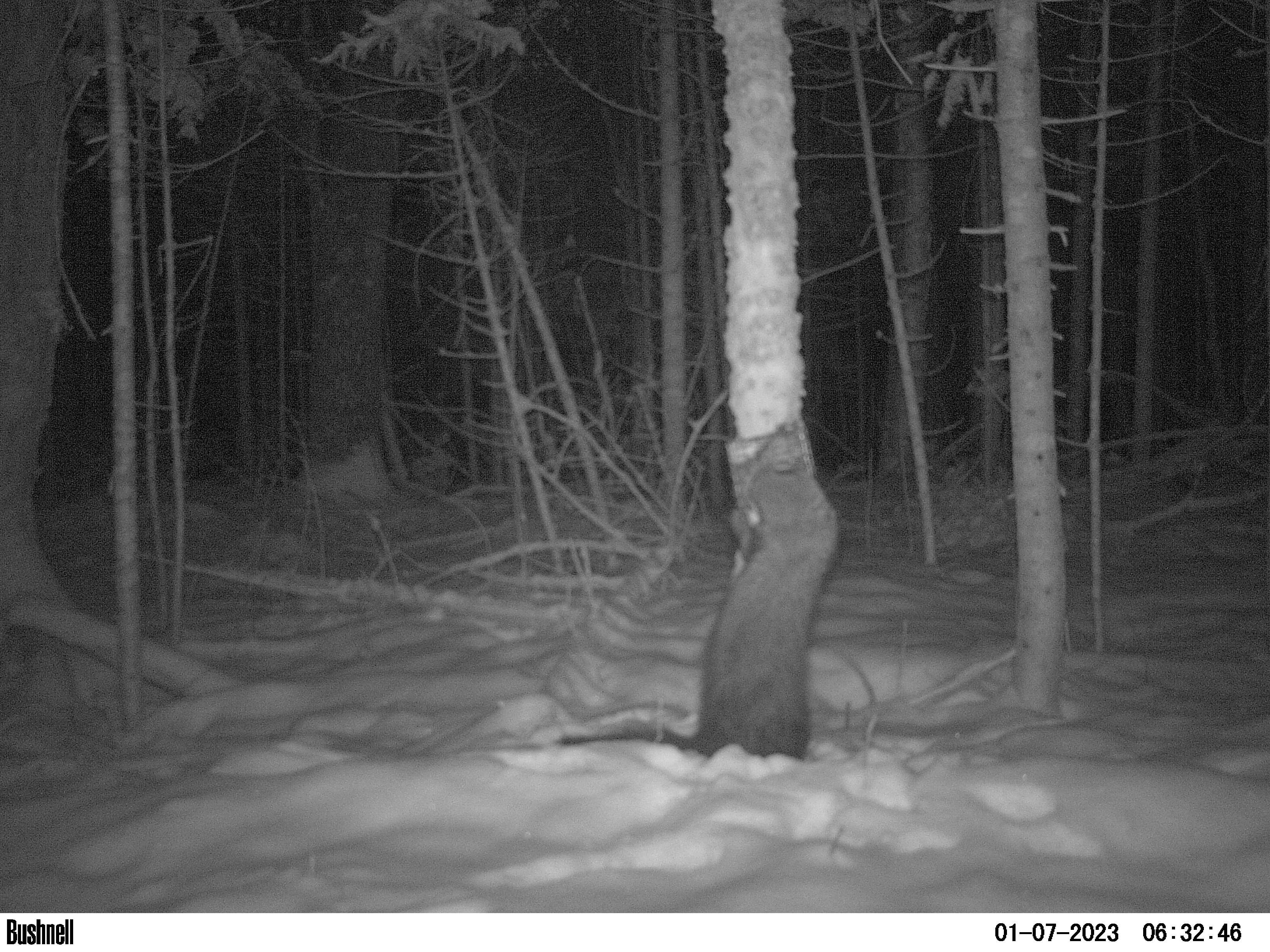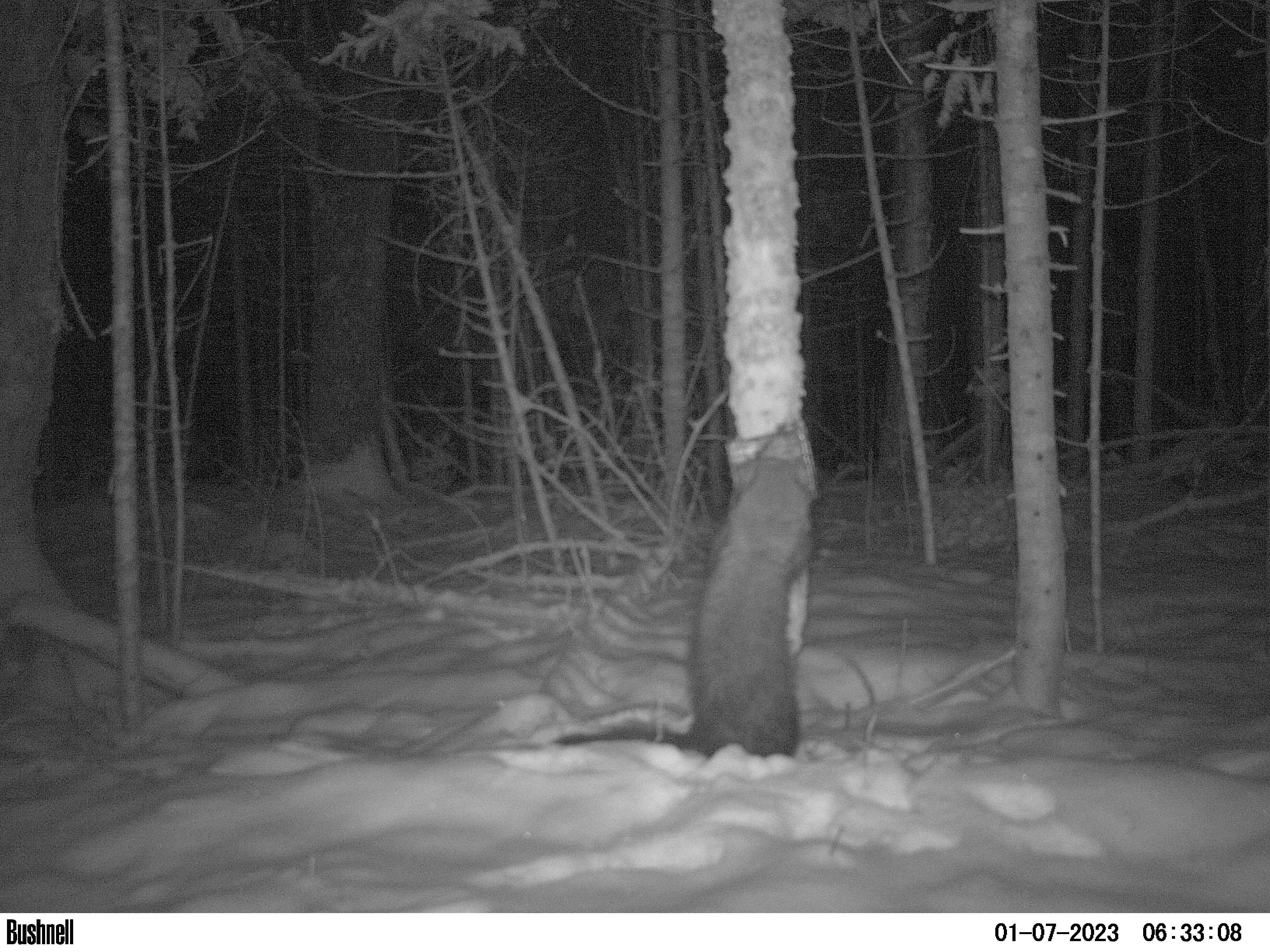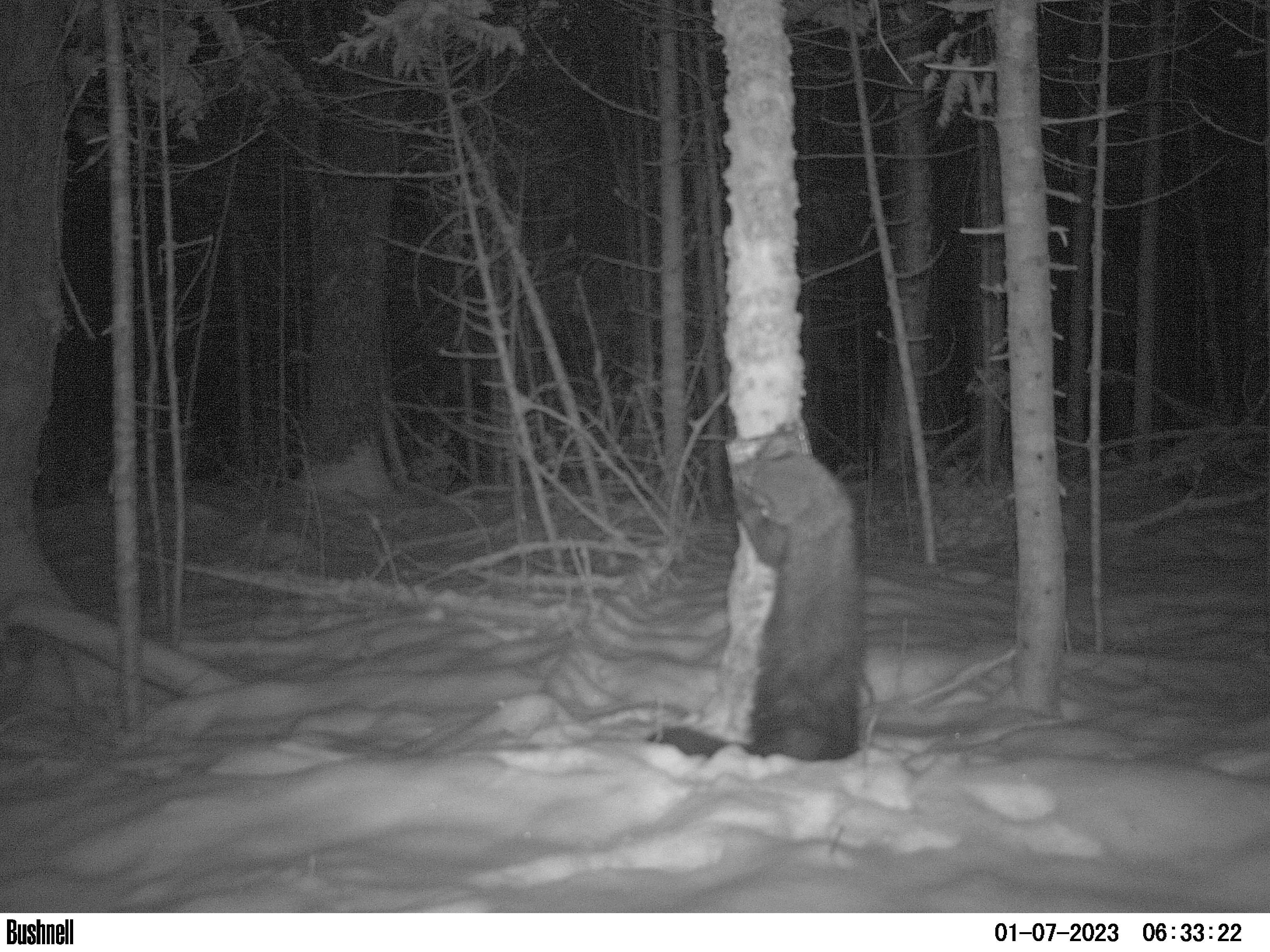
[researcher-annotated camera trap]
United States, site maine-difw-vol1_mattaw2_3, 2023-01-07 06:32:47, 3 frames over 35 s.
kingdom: Animalia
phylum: Chordata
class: Mammalia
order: Carnivora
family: Mustelidae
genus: Pekania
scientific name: Pekania pennanti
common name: fisher